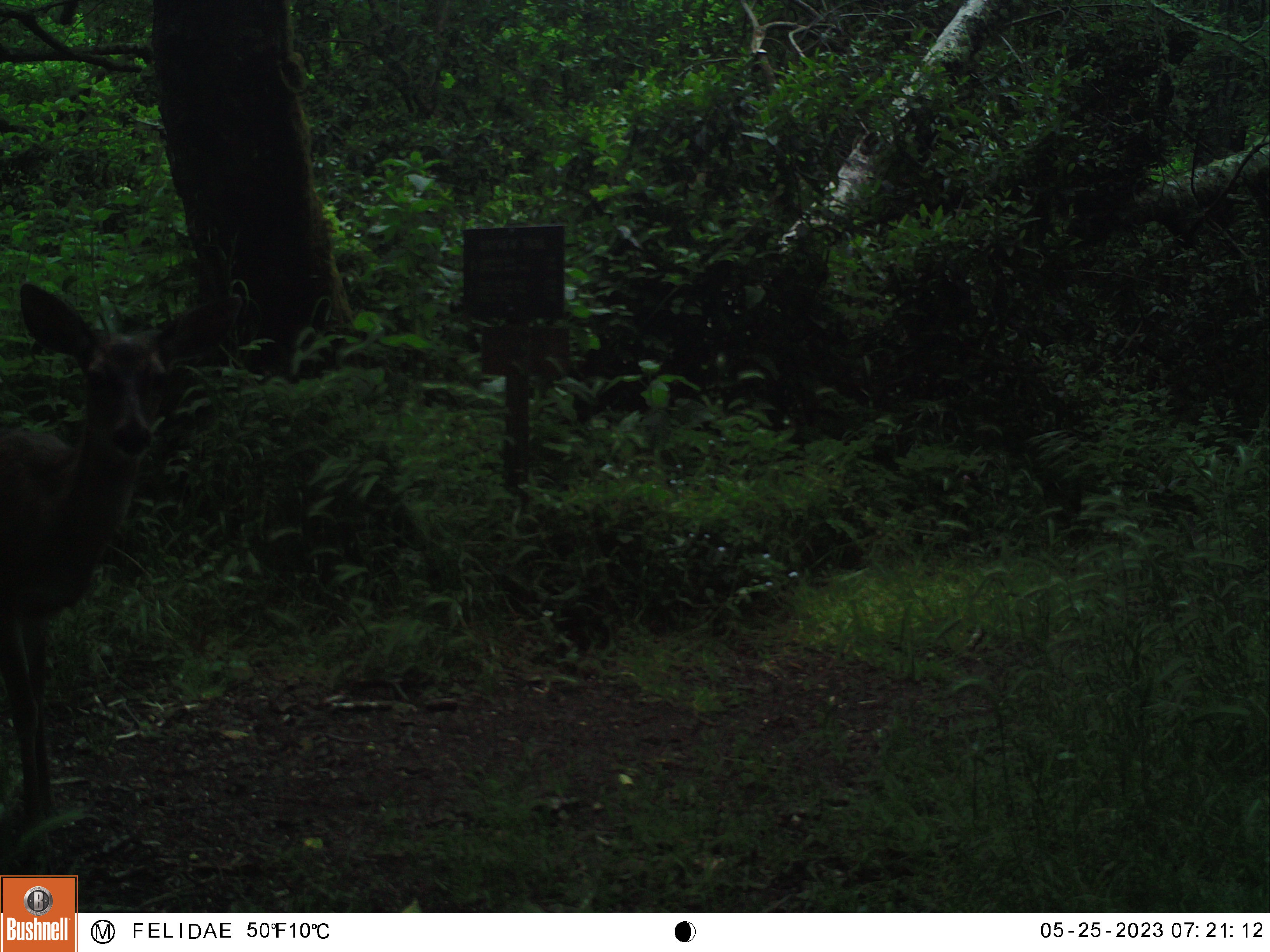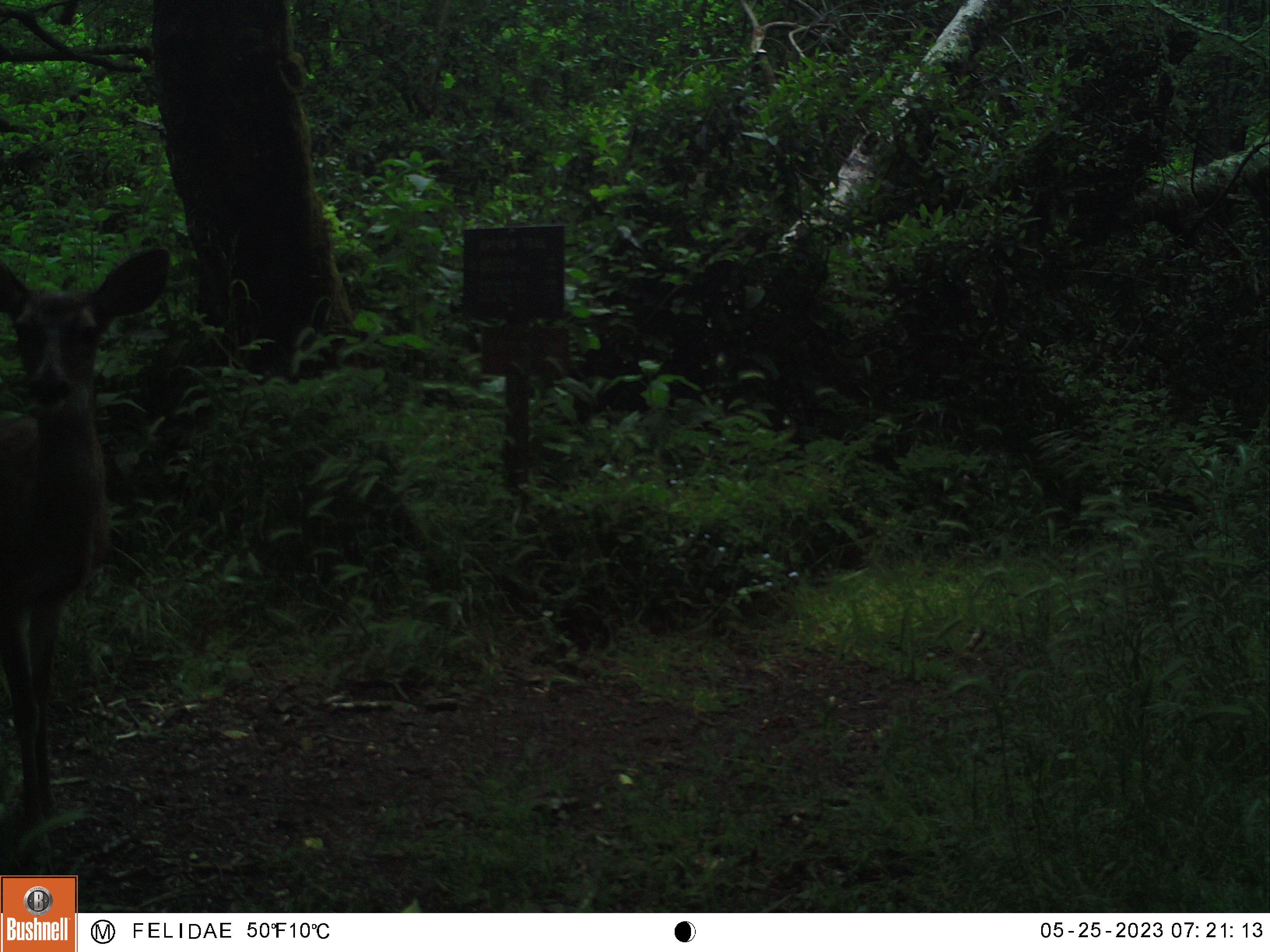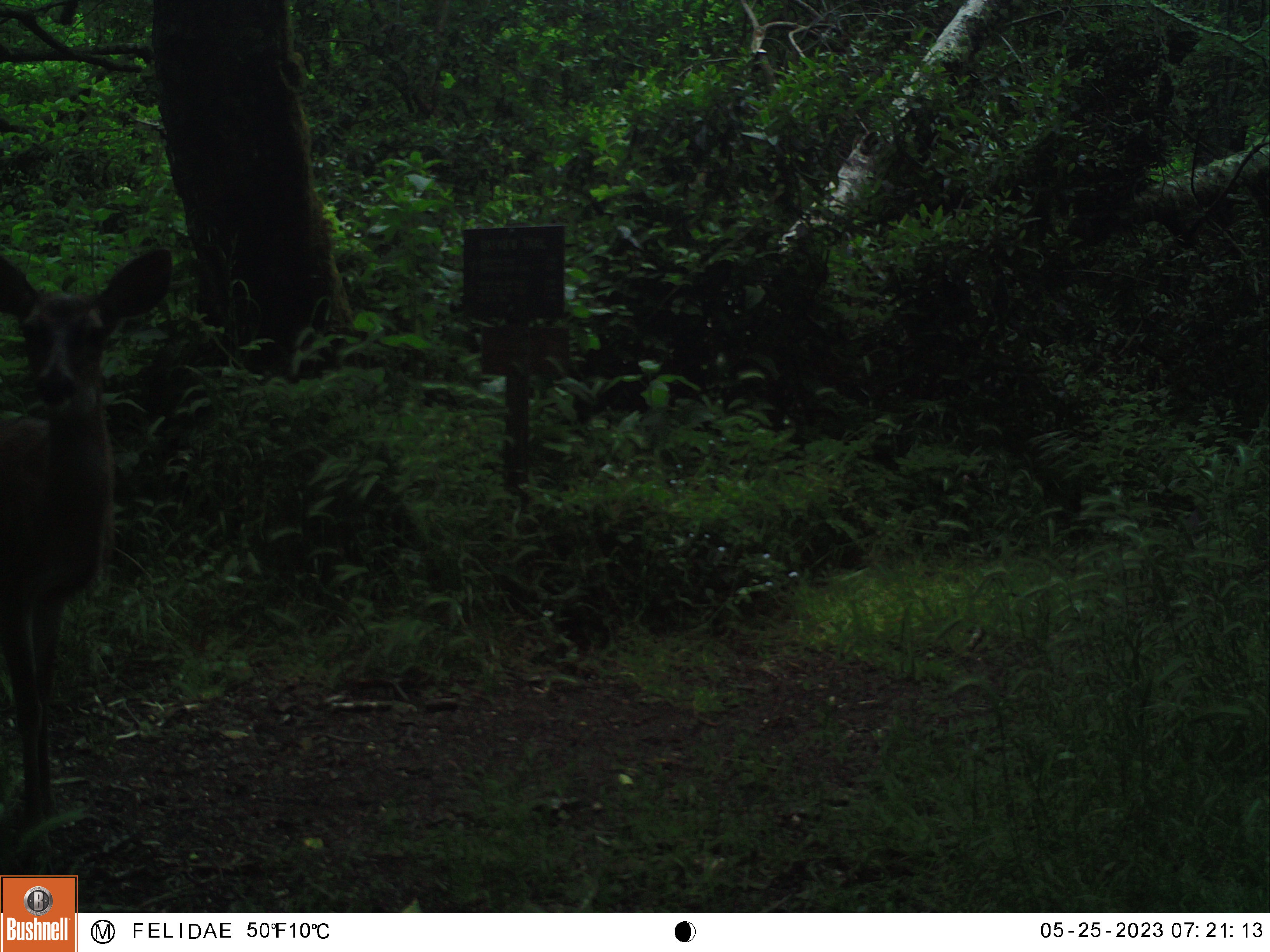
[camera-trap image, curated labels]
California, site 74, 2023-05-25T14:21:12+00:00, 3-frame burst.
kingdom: Animalia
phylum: Chordata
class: Mammalia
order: Artiodactyla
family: Cervidae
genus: Odocoileus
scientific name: Odocoileus hemionus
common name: mule deer